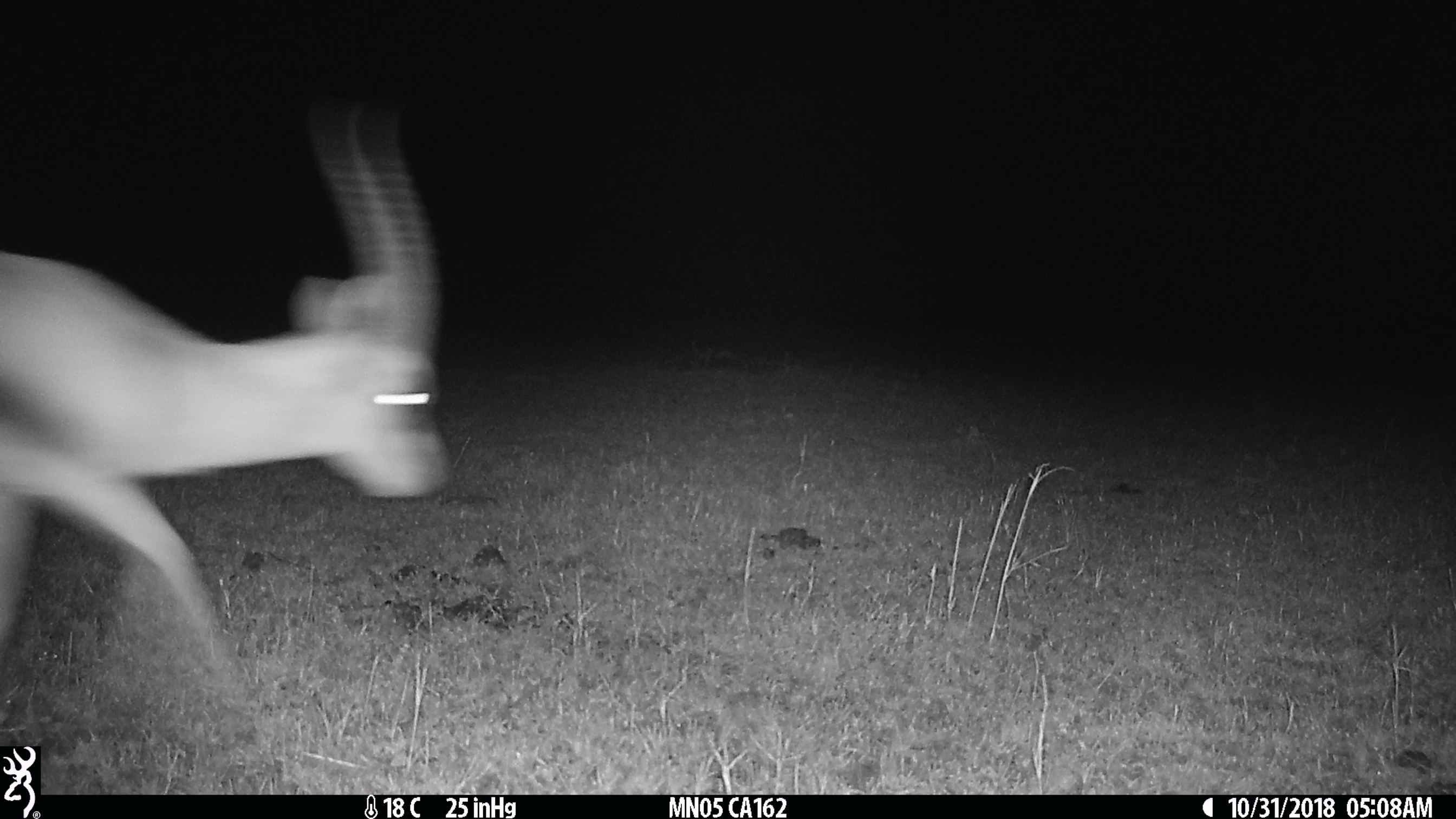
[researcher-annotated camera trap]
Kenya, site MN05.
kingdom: Animalia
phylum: Chordata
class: Mammalia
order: Artiodactyla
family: Bovidae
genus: Eudorcas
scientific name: Eudorcas thomsonii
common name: thomon's gazelle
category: gazelle thomsons